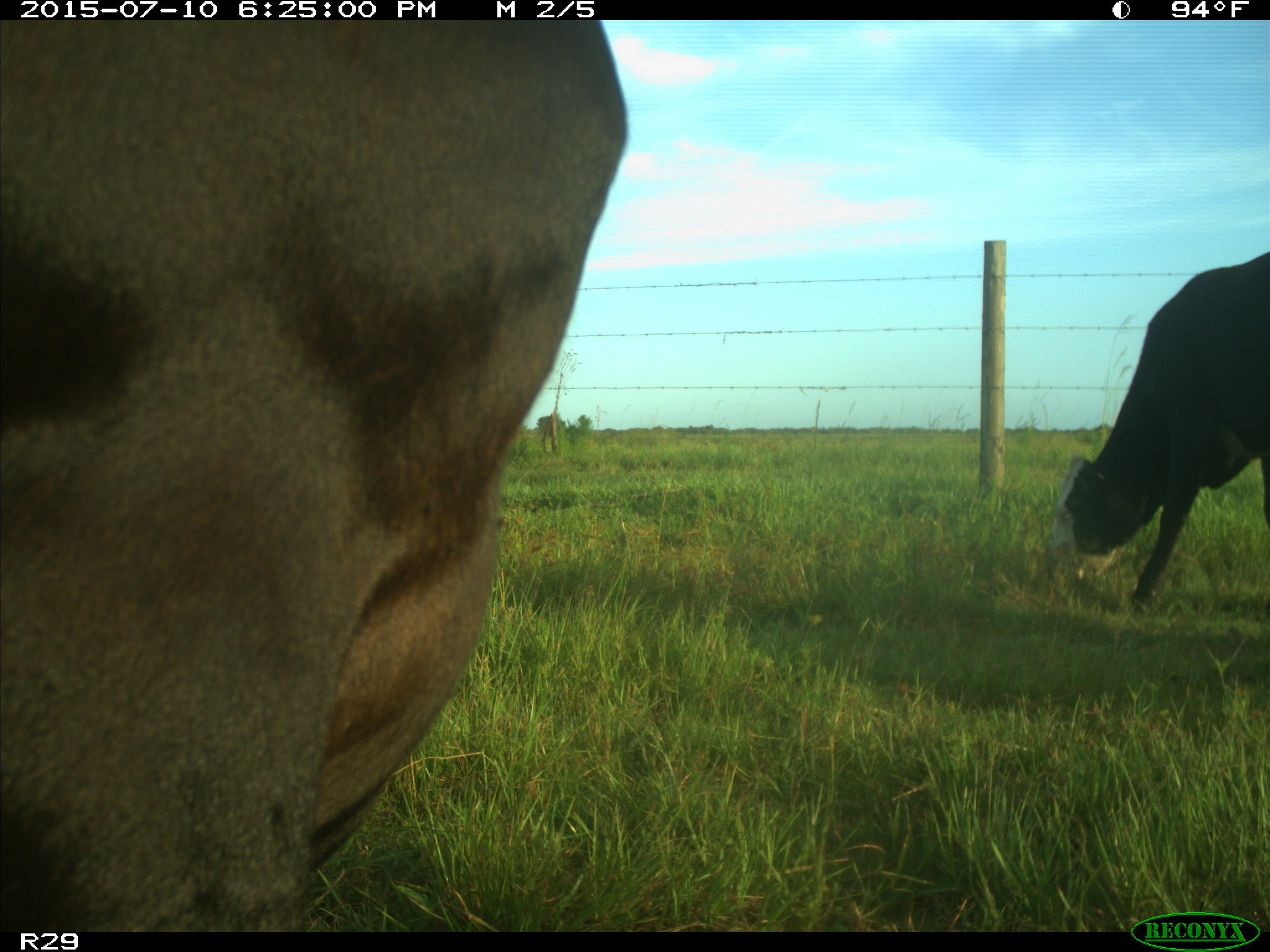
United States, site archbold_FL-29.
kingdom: Animalia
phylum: Chordata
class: Mammalia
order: Artiodactyla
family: Bovidae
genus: Bos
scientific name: Bos taurus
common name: domestic cow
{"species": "Bos taurus (domestic cow)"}